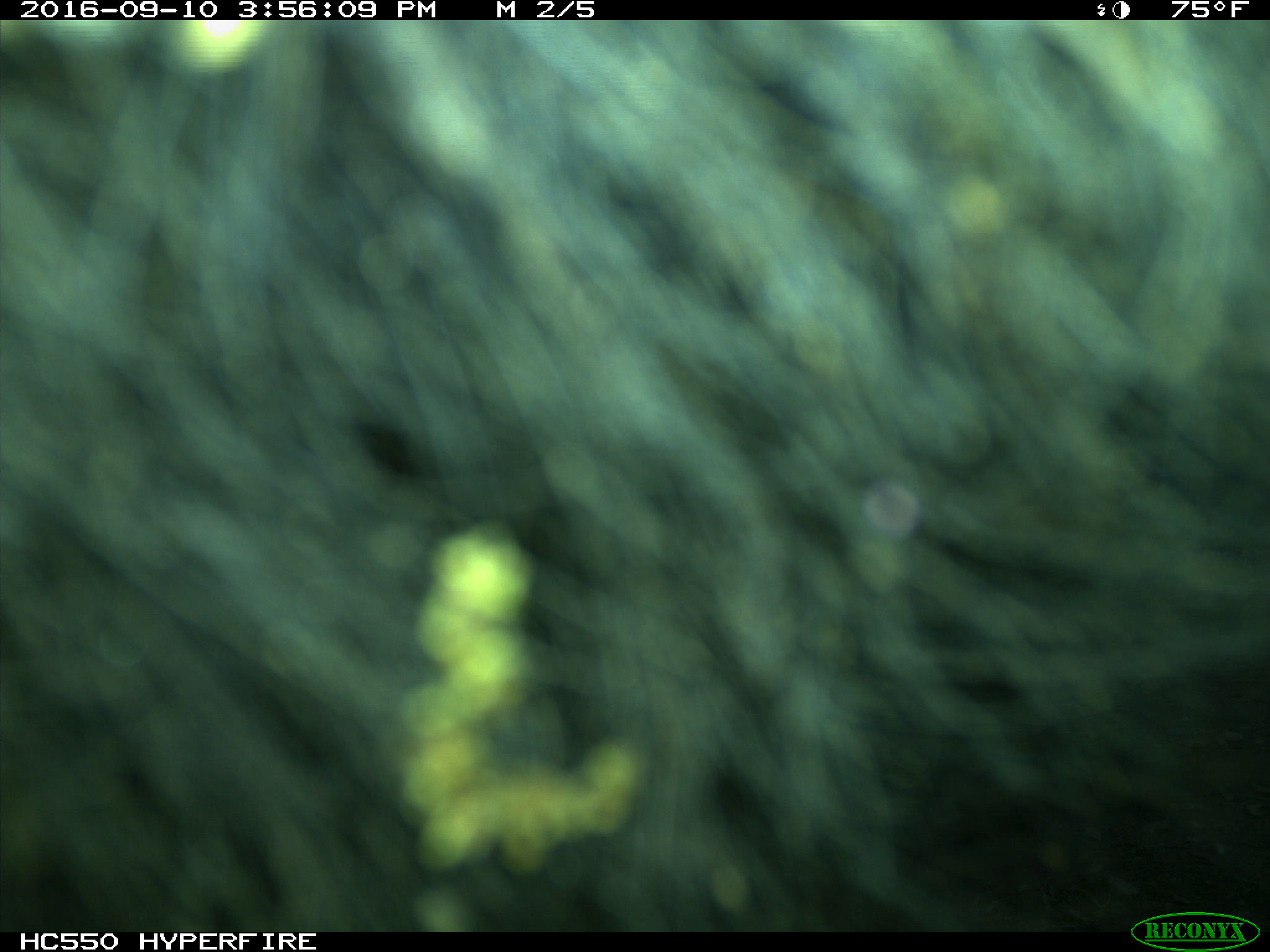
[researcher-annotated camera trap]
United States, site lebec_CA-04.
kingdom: Animalia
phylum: Chordata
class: Mammalia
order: Carnivora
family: Ursidae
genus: Ursus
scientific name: Ursus americanus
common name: american black bear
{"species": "Ursus americanus (american black bear)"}